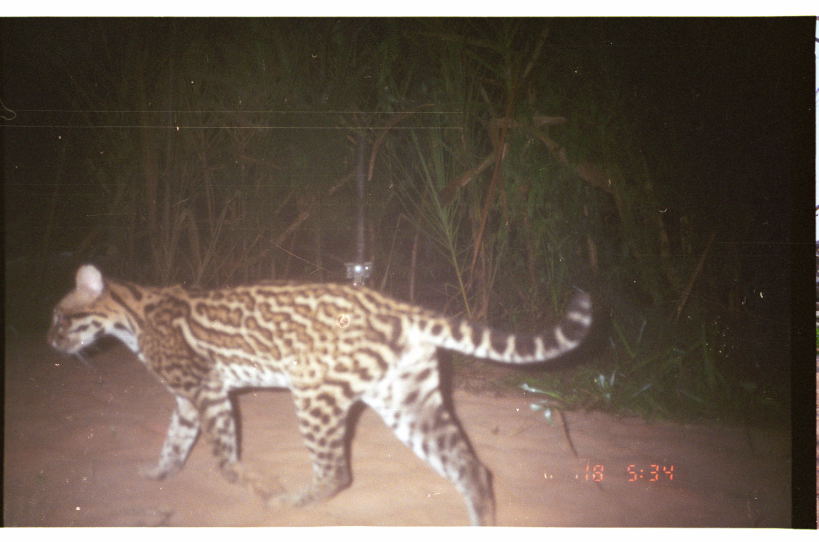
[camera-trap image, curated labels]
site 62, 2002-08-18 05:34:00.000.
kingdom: Animalia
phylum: Chordata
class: Mammalia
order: Carnivora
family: Felidae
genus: Leopardus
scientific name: Leopardus pardalis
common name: ocelot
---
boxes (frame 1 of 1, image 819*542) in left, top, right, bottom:
leopardus pardalis: 45, 262, 593, 525